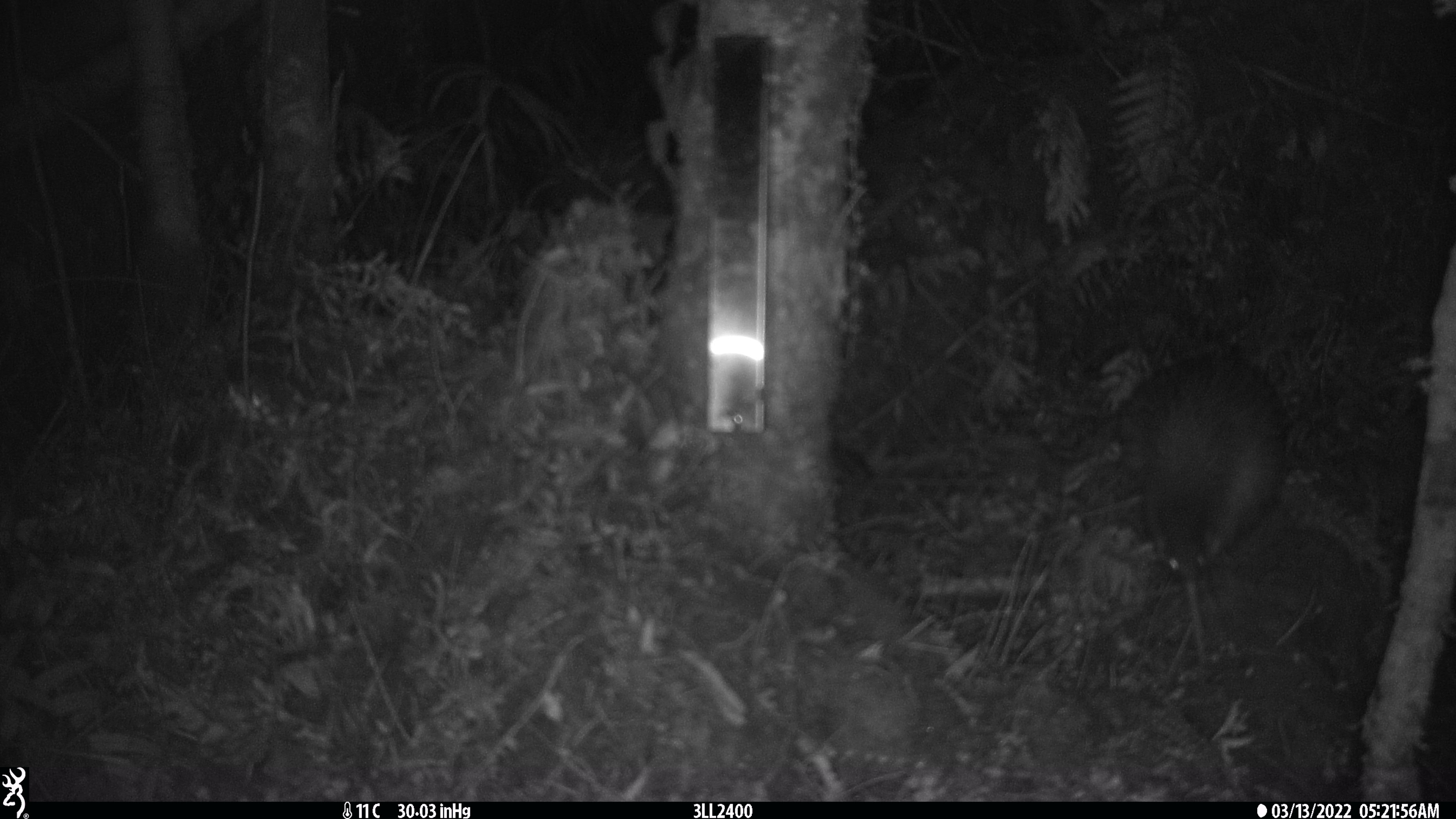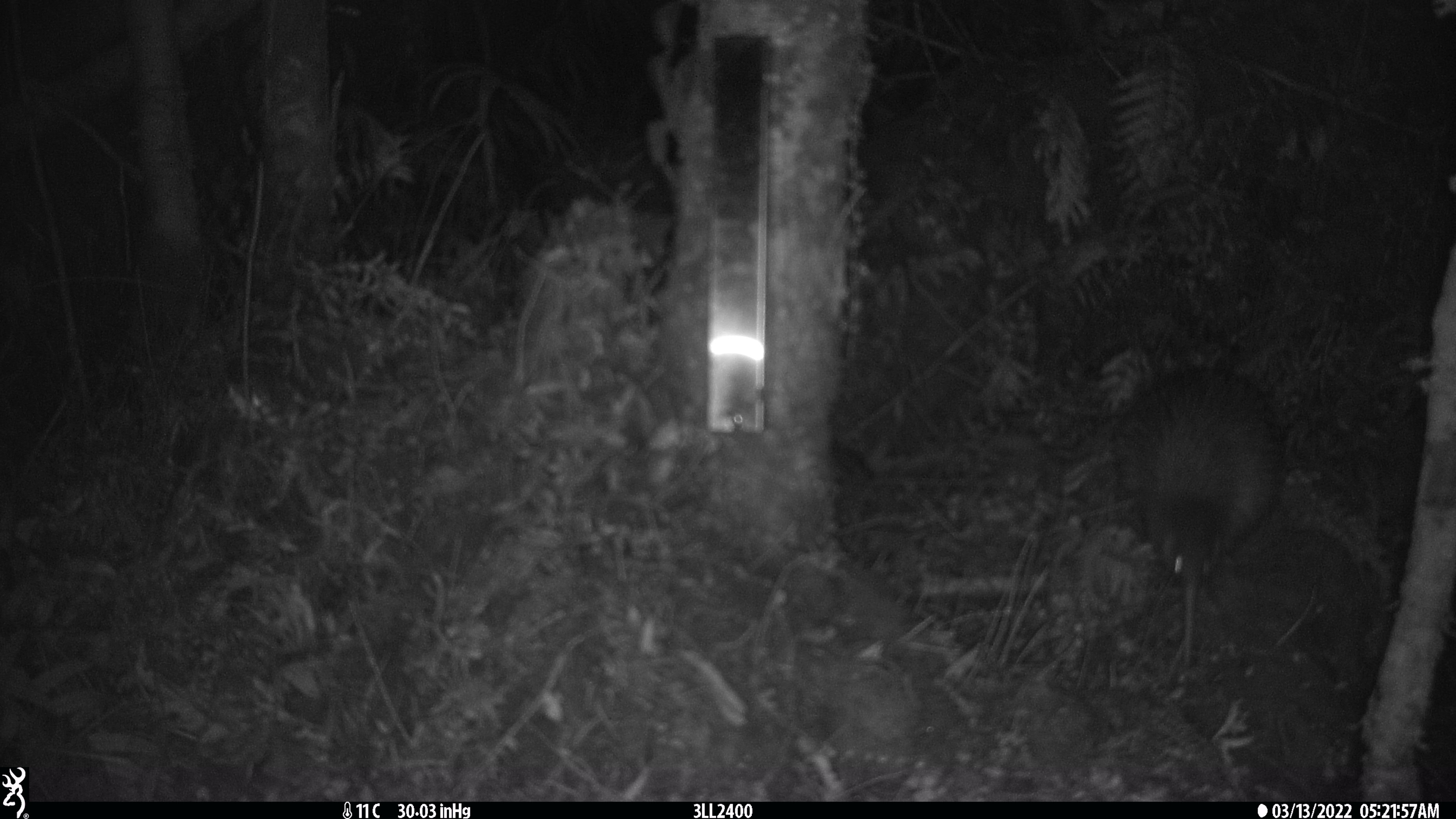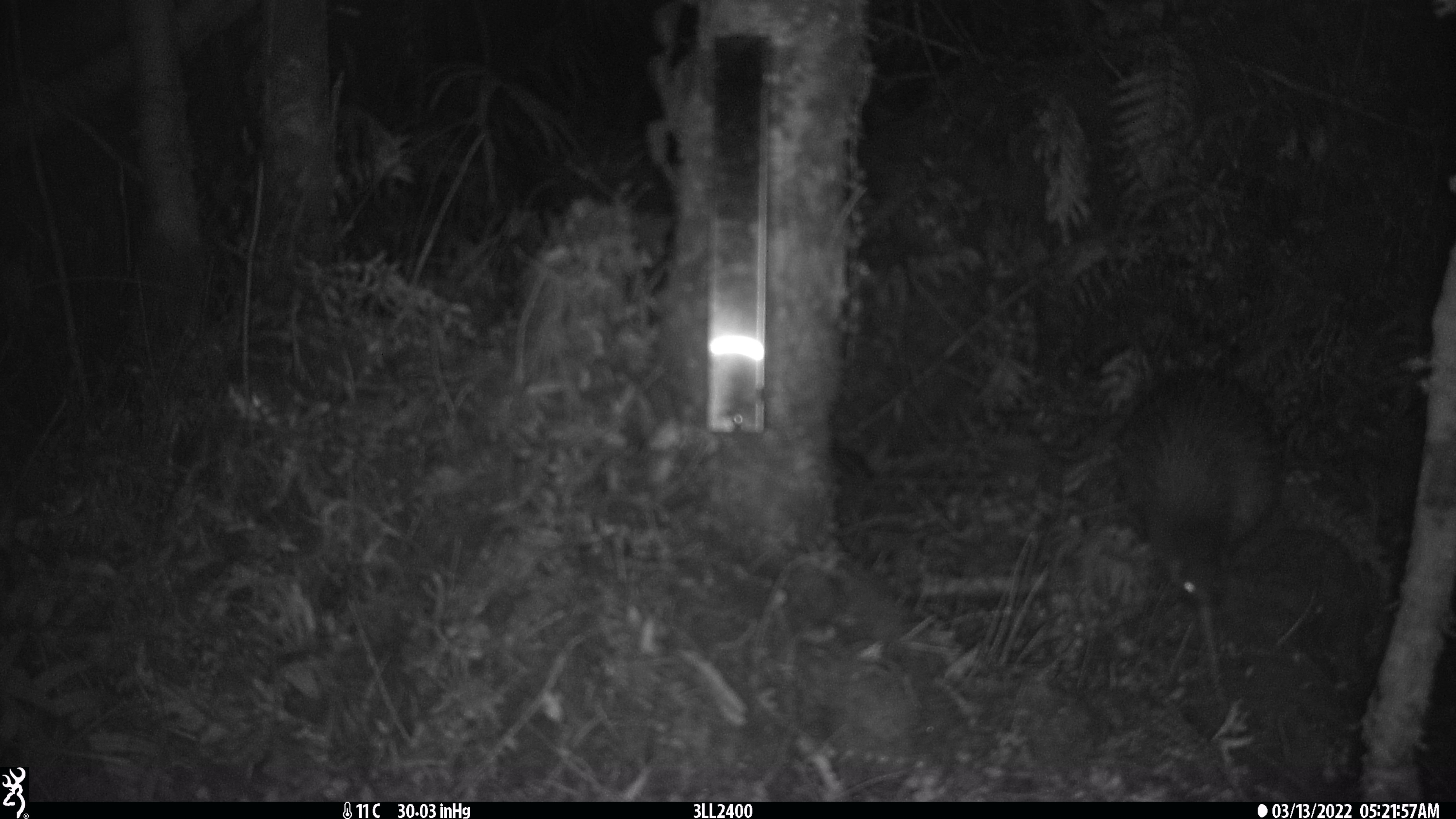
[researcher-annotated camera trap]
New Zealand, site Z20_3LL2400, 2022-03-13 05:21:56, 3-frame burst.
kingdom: Animalia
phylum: Chordata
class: Aves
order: Apterygiformes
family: Apterygidae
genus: Apteryx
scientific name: Apteryx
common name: kiwi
Kiwi (Apteryx).